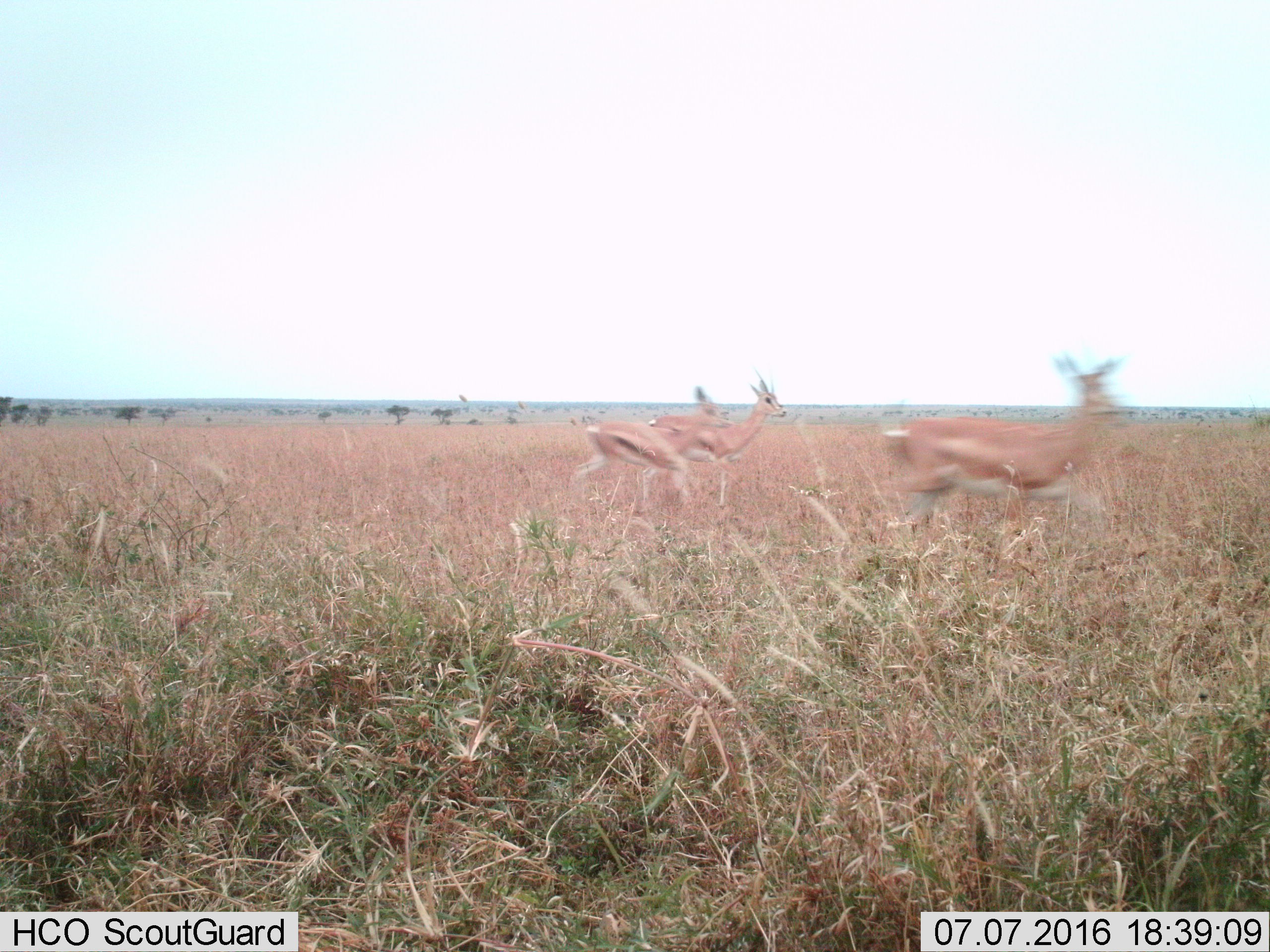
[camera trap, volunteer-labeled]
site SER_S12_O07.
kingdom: Animalia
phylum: Chordata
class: Mammalia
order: Artiodactyla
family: Bovidae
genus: Eudorcas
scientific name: Eudorcas thomsonii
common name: thomson's gazelle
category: gazellethomsons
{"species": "gazellethomsons (thomson's gazelle) (Eudorcas thomsonii)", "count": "4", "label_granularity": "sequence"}